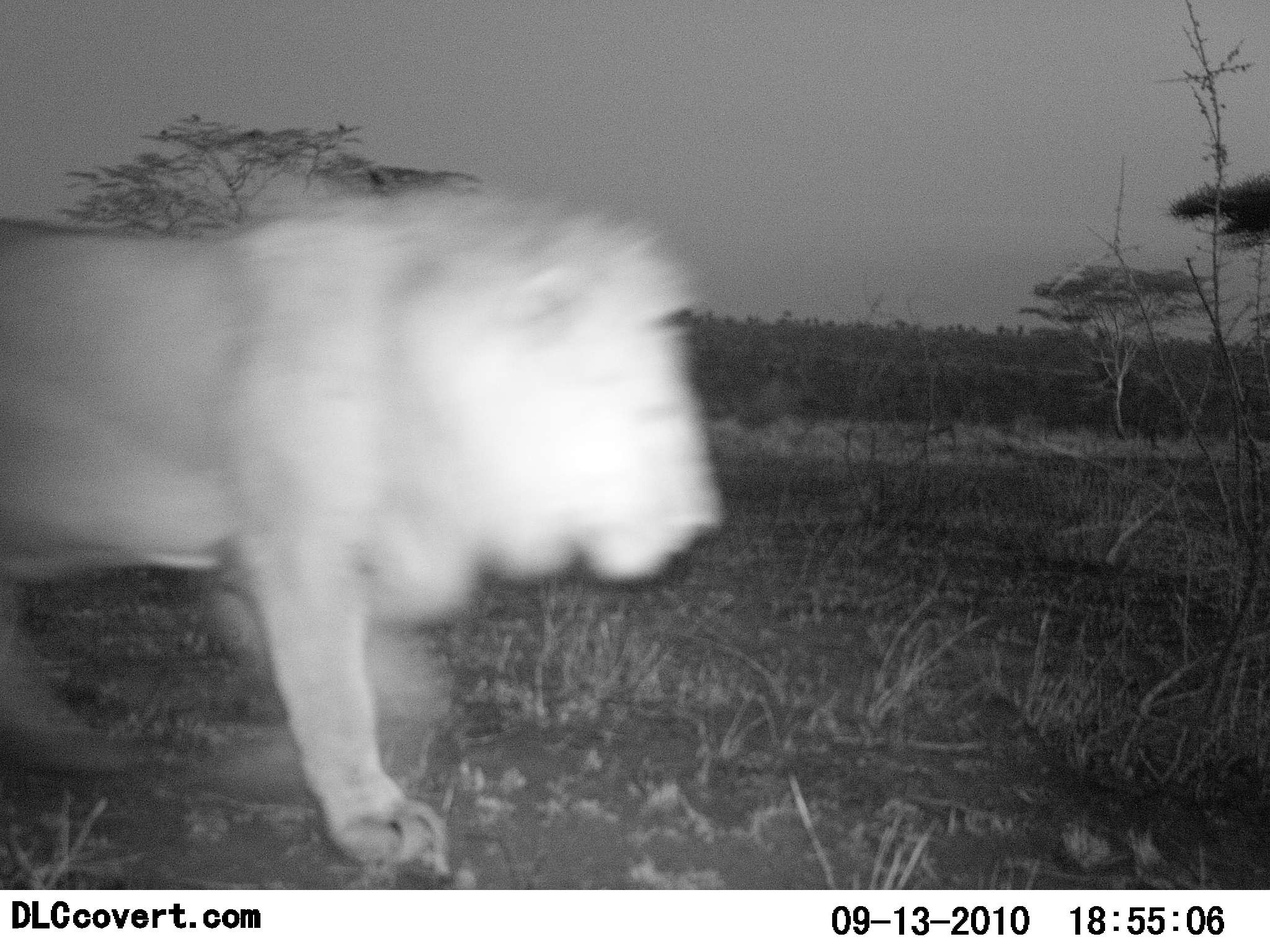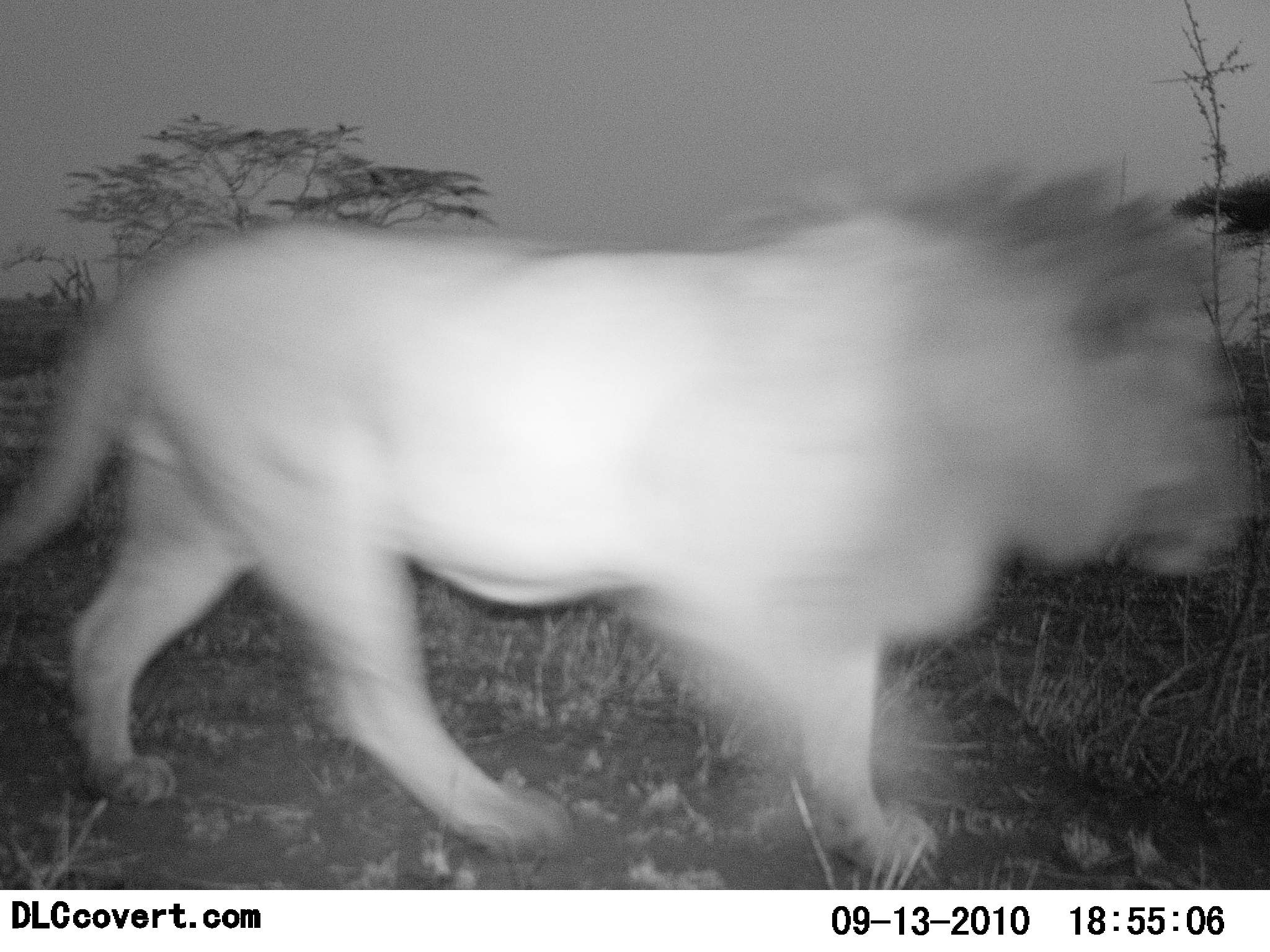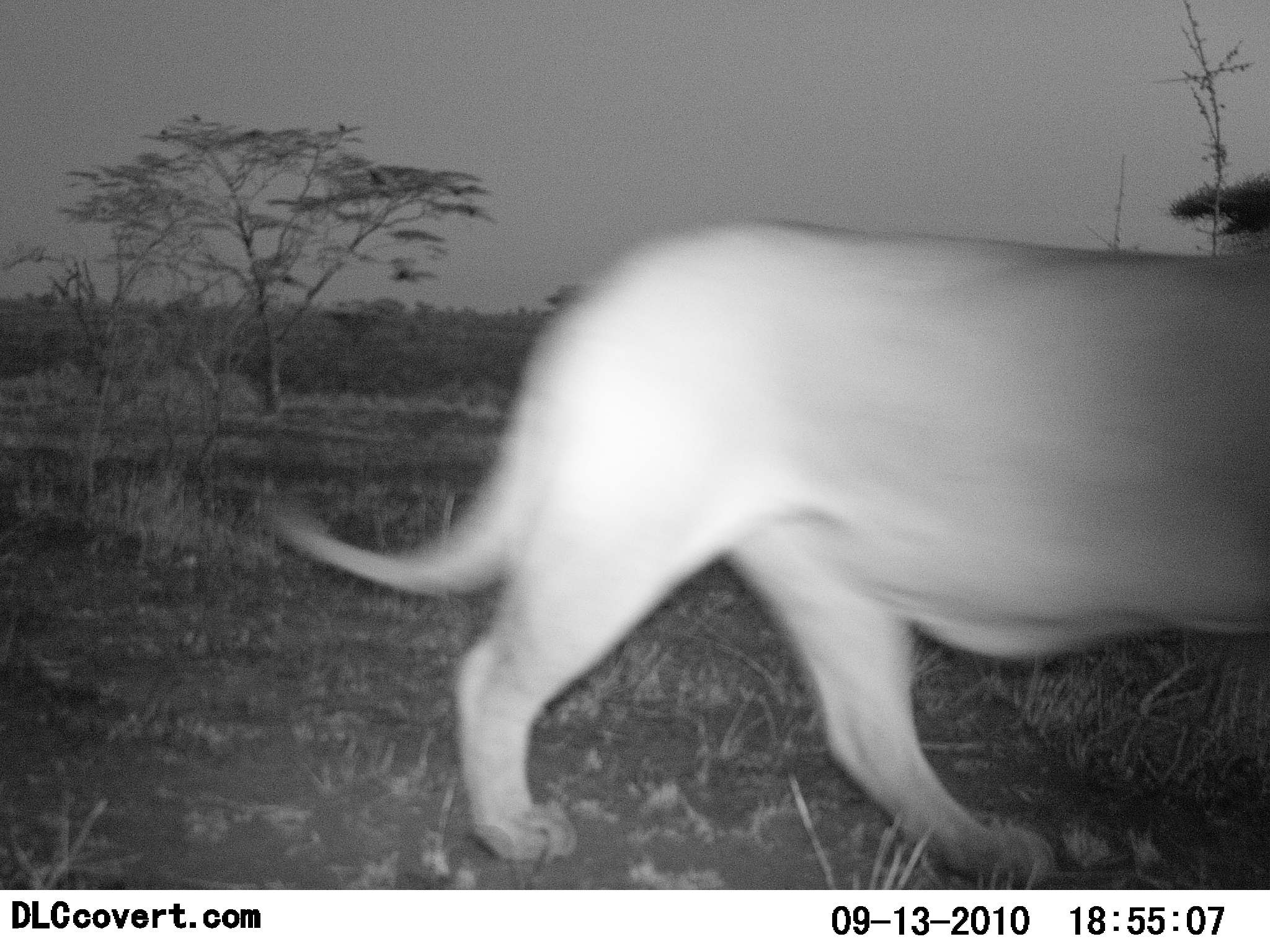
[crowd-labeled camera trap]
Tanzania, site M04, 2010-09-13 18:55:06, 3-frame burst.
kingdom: Animalia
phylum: Chordata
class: Mammalia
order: Carnivora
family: Felidae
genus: Panthera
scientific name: Panthera leo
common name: lion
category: lionmale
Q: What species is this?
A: Lionmale (lion) (Panthera leo).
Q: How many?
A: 1.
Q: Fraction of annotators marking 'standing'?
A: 0%.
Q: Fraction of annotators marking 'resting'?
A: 0%.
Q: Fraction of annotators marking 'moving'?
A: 100%.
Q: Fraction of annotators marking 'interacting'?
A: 0%.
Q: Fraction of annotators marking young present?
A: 0%.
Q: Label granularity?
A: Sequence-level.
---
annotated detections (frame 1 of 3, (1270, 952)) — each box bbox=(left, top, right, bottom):
animal: bbox=(0, 190, 729, 870)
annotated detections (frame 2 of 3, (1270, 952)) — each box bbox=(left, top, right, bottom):
animal: bbox=(0, 159, 1269, 880)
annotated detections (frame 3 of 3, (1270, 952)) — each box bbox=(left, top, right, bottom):
animal: bbox=(251, 216, 1270, 883)